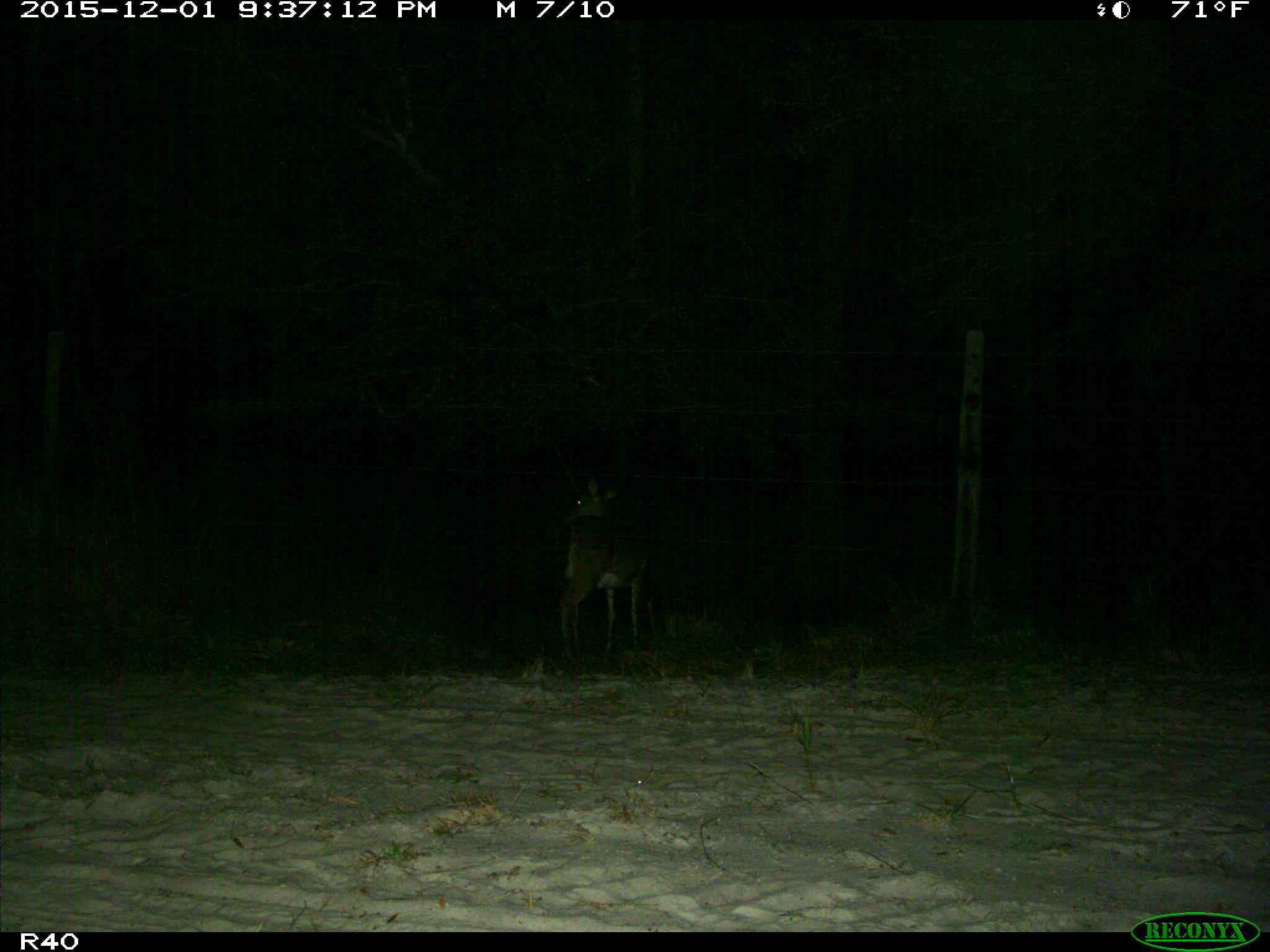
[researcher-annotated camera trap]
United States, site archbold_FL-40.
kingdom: Animalia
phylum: Chordata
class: Mammalia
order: Artiodactyla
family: Cervidae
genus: Odocoileus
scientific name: Odocoileus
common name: deer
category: unidentified deer